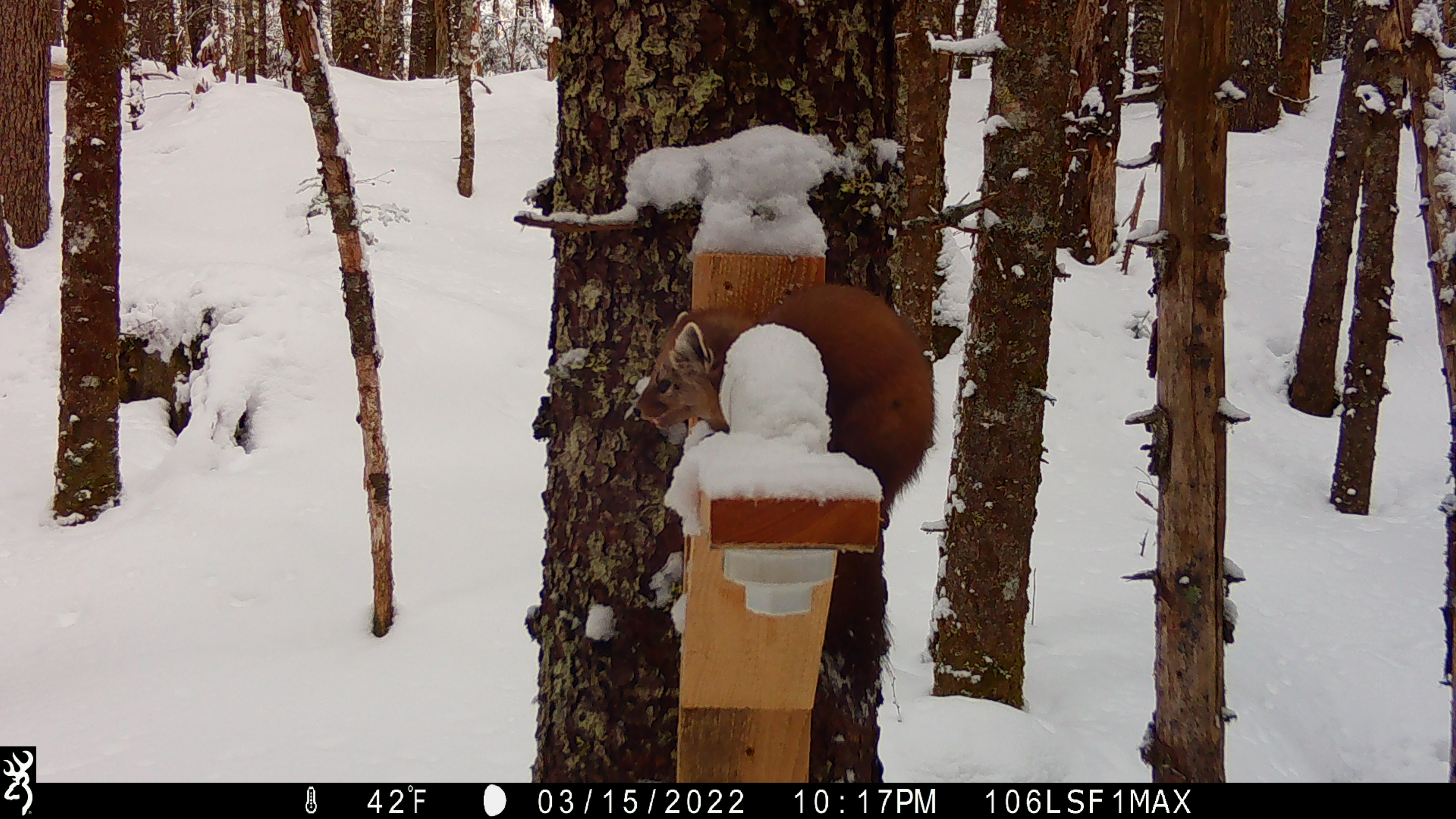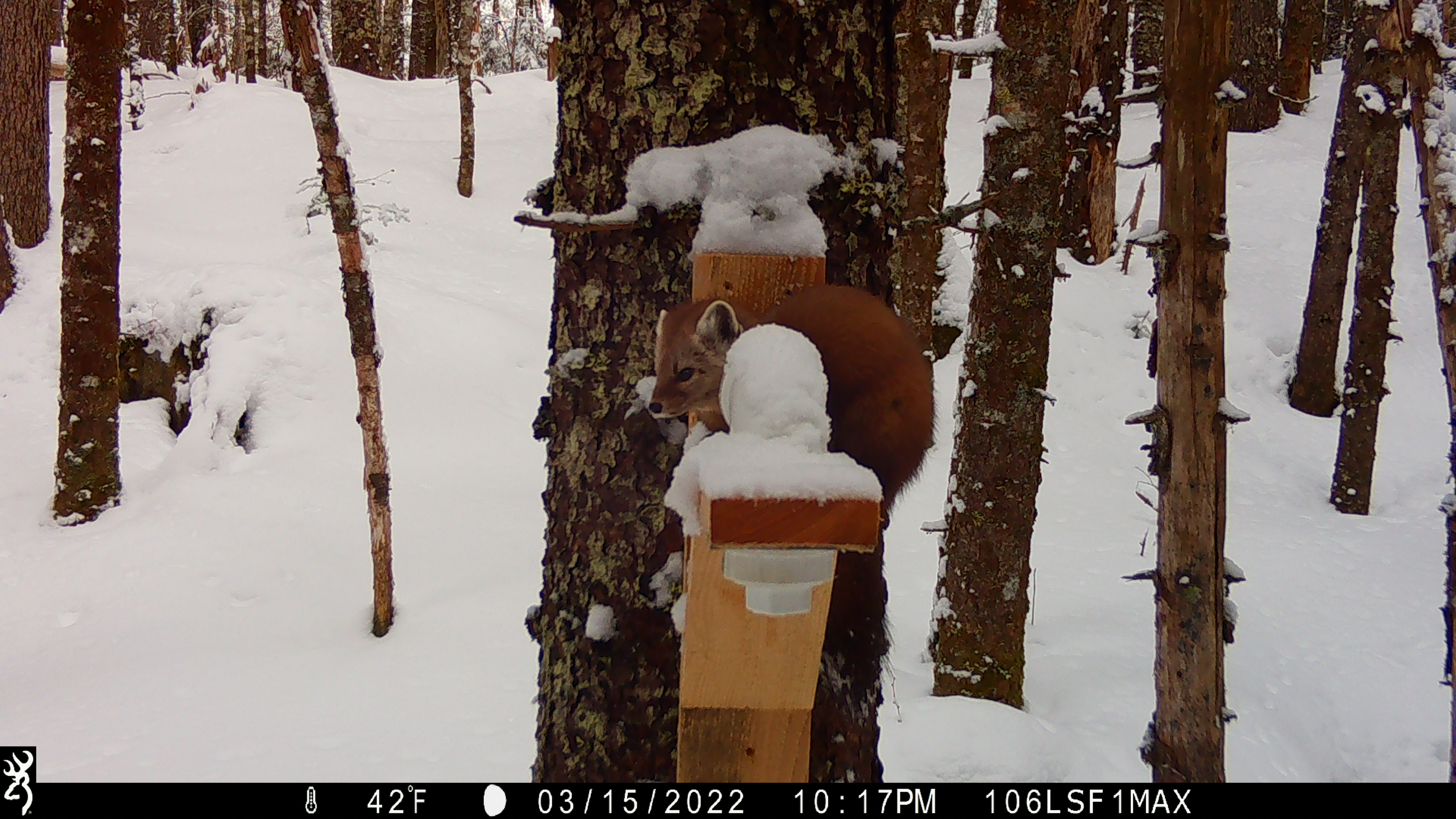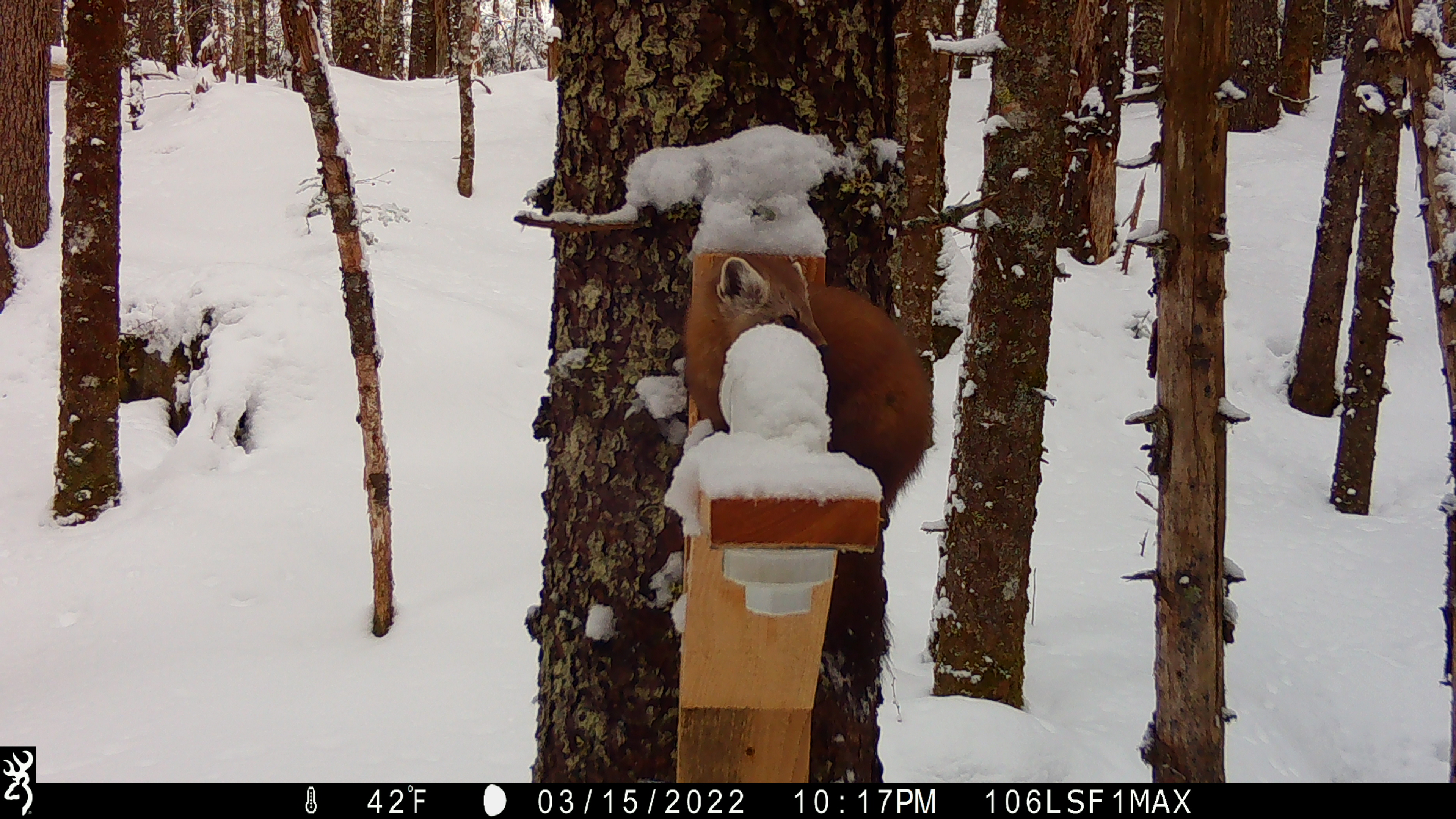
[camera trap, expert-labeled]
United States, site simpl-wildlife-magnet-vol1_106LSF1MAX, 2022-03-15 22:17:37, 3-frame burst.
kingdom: Animalia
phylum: Chordata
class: Mammalia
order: Carnivora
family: Mustelidae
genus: Martes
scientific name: Martes americana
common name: american marten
American marten (Martes americana).